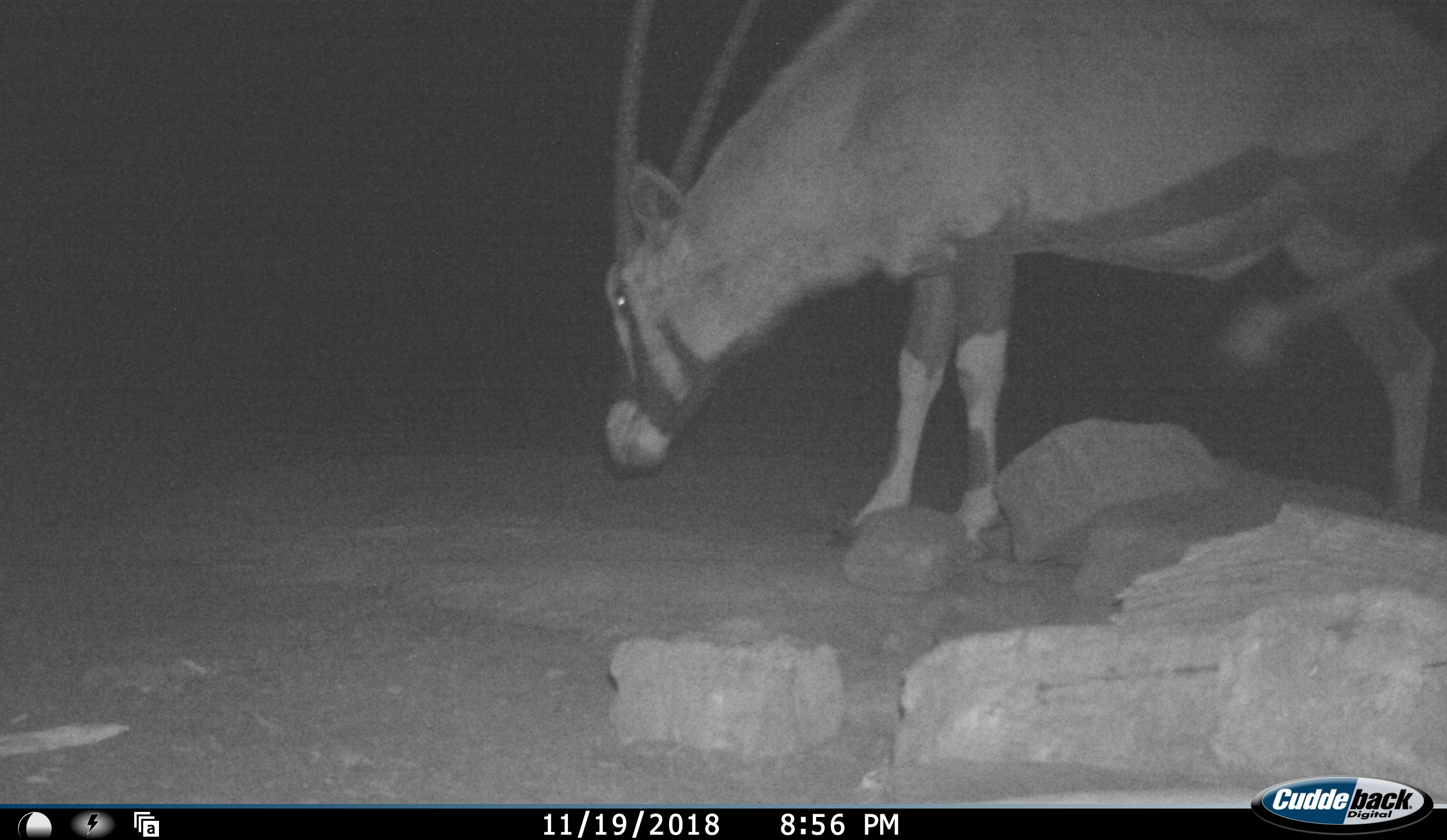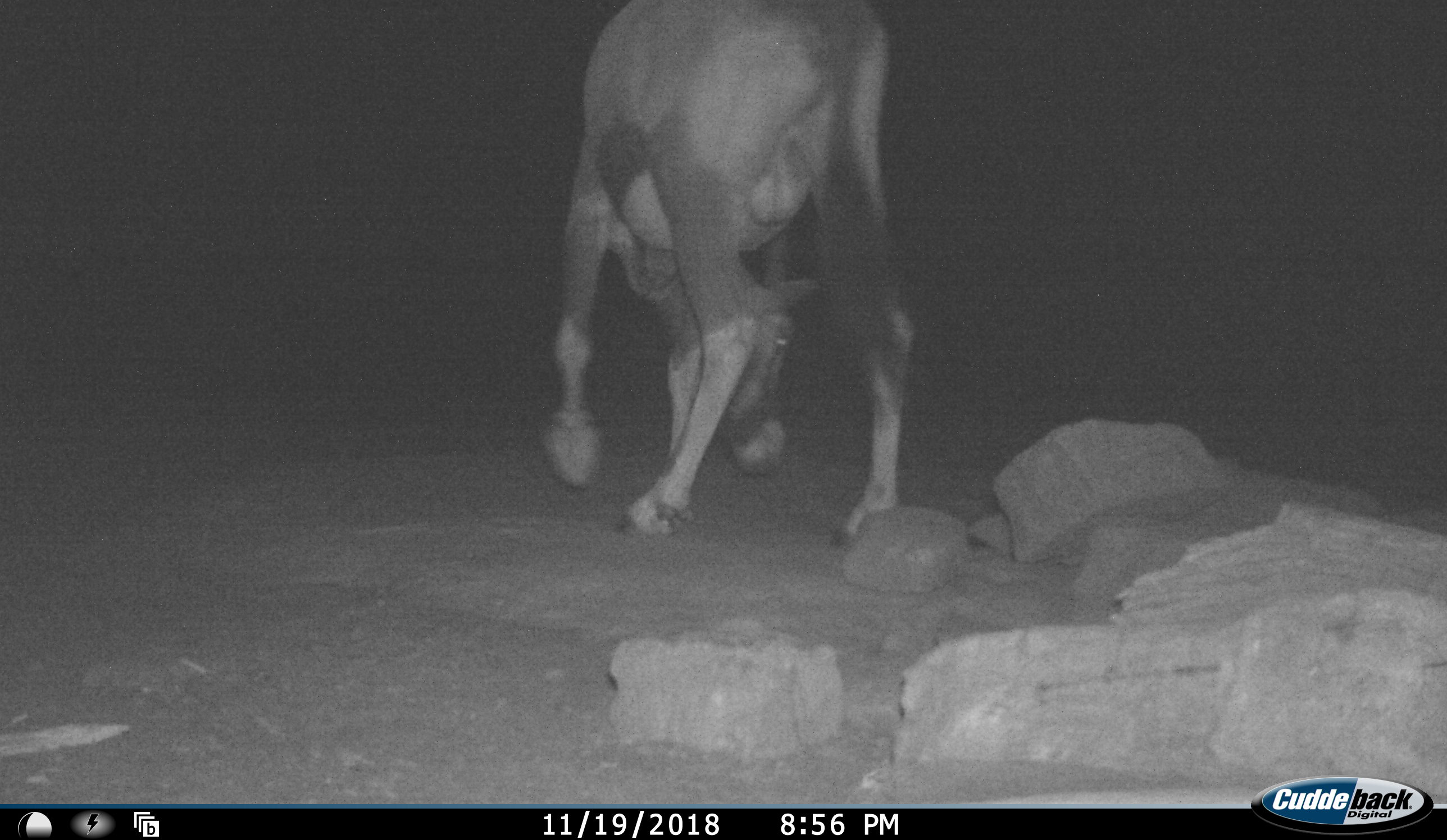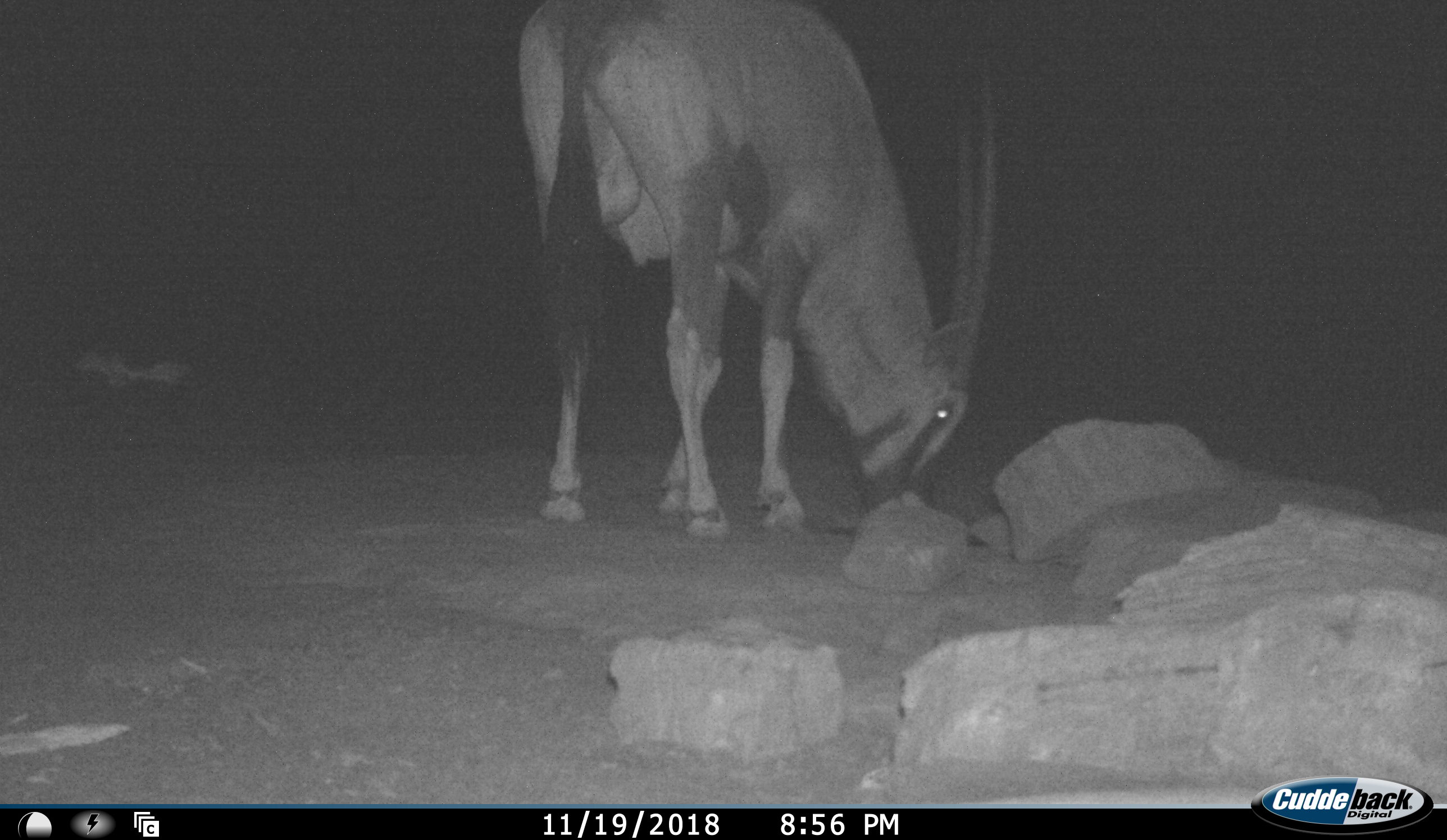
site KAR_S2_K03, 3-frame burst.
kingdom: Animalia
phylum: Chordata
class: Mammalia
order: Artiodactyla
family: Bovidae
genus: Oryx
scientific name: Oryx gazella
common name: gemsbok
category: oryx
Oryx (gemsbok) (Oryx gazella), count 1. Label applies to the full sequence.